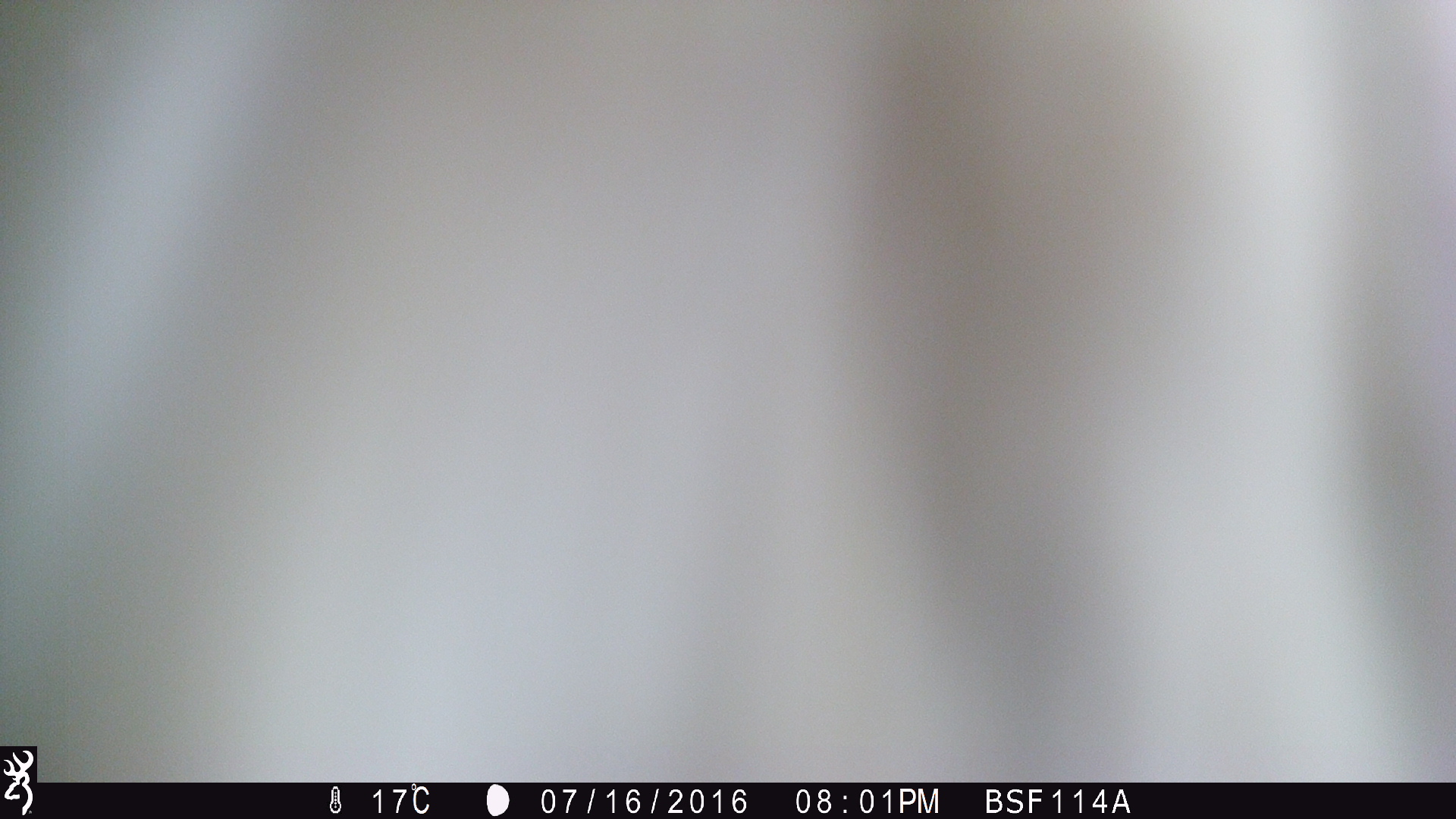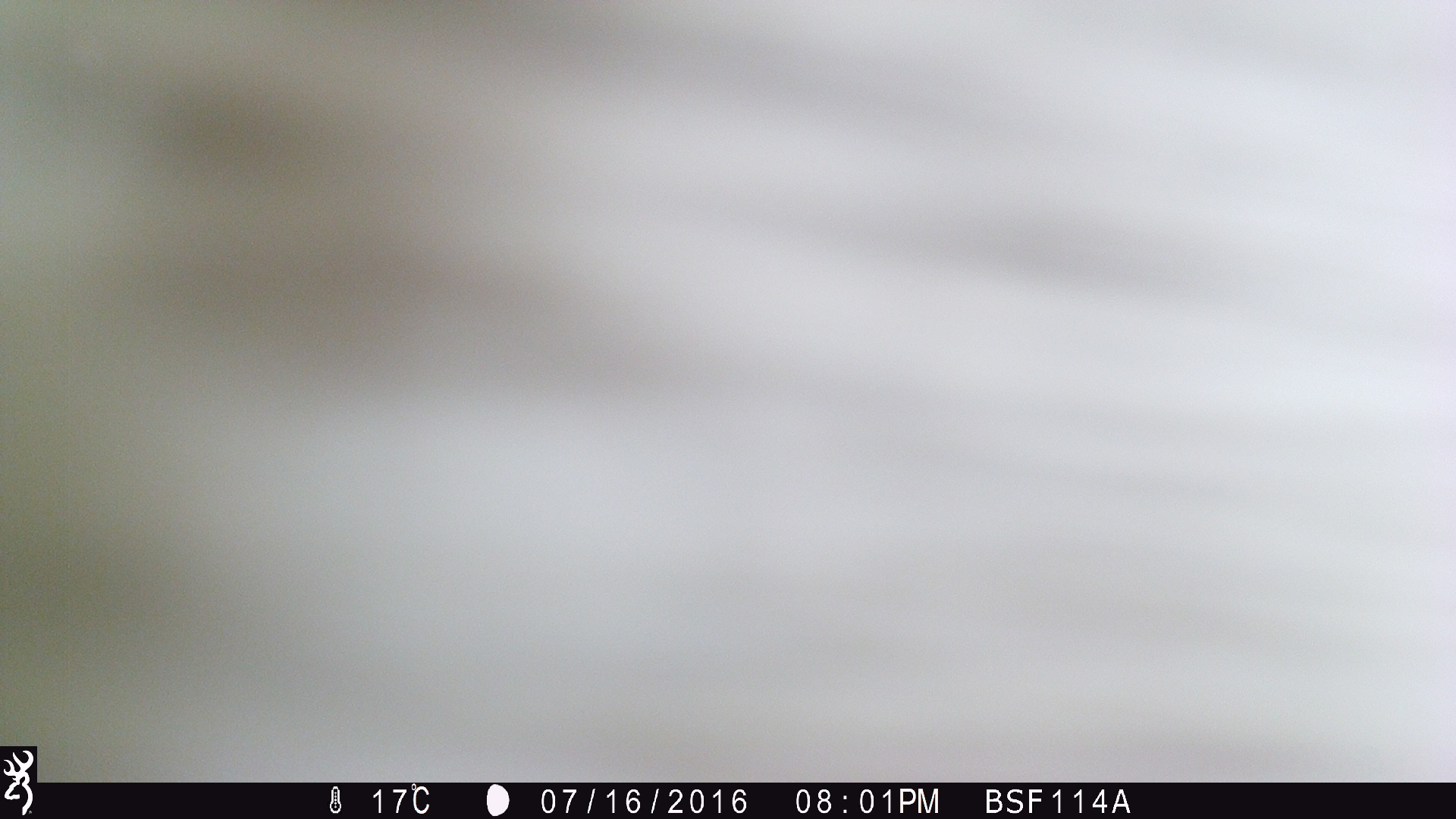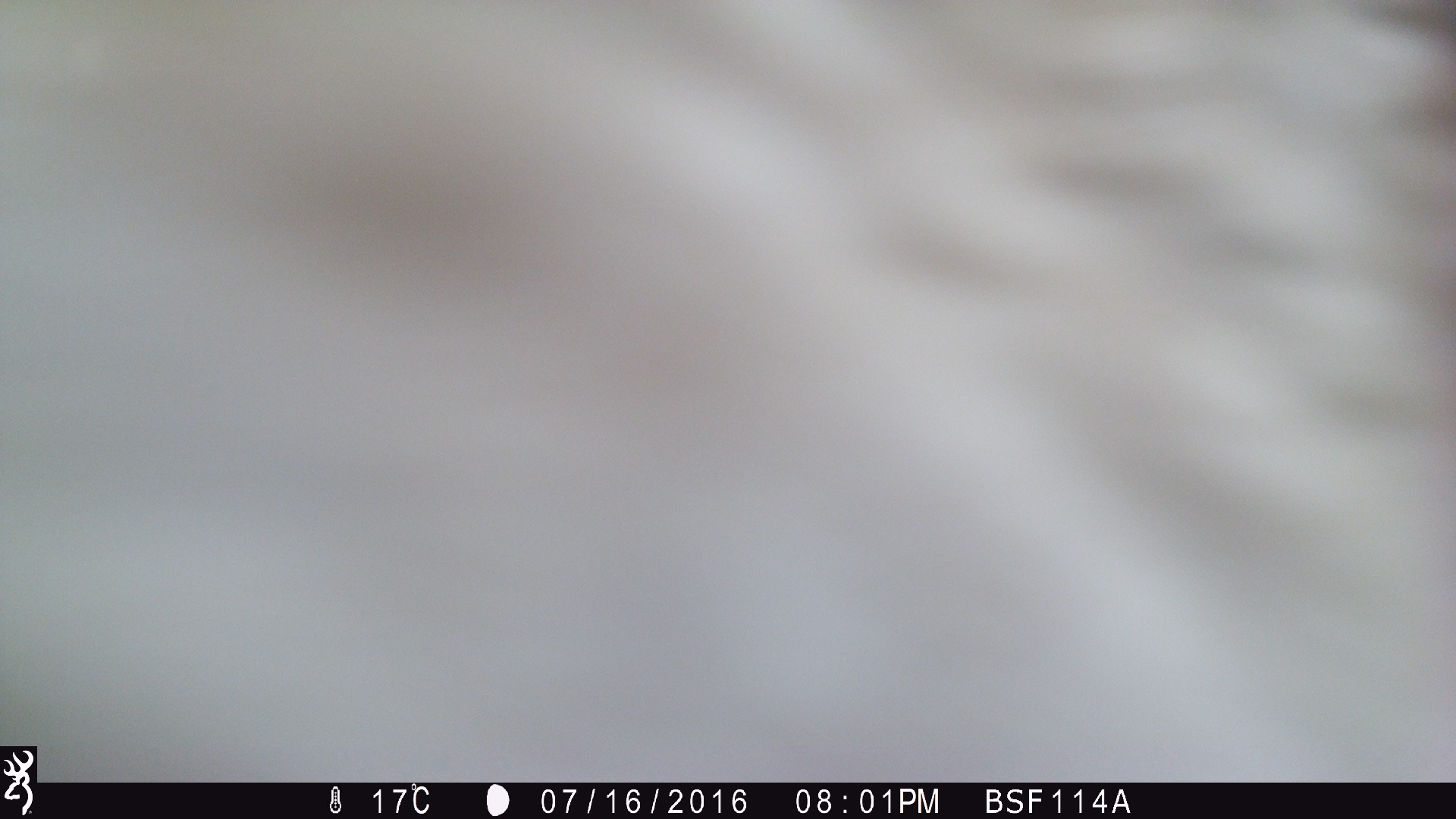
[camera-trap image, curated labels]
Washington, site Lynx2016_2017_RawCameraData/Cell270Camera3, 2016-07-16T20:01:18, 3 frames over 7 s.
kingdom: Animalia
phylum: Chordata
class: Mammalia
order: Artiodactyla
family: Bovidae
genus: Bos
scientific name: Bos taurus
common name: domestic cattle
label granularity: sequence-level